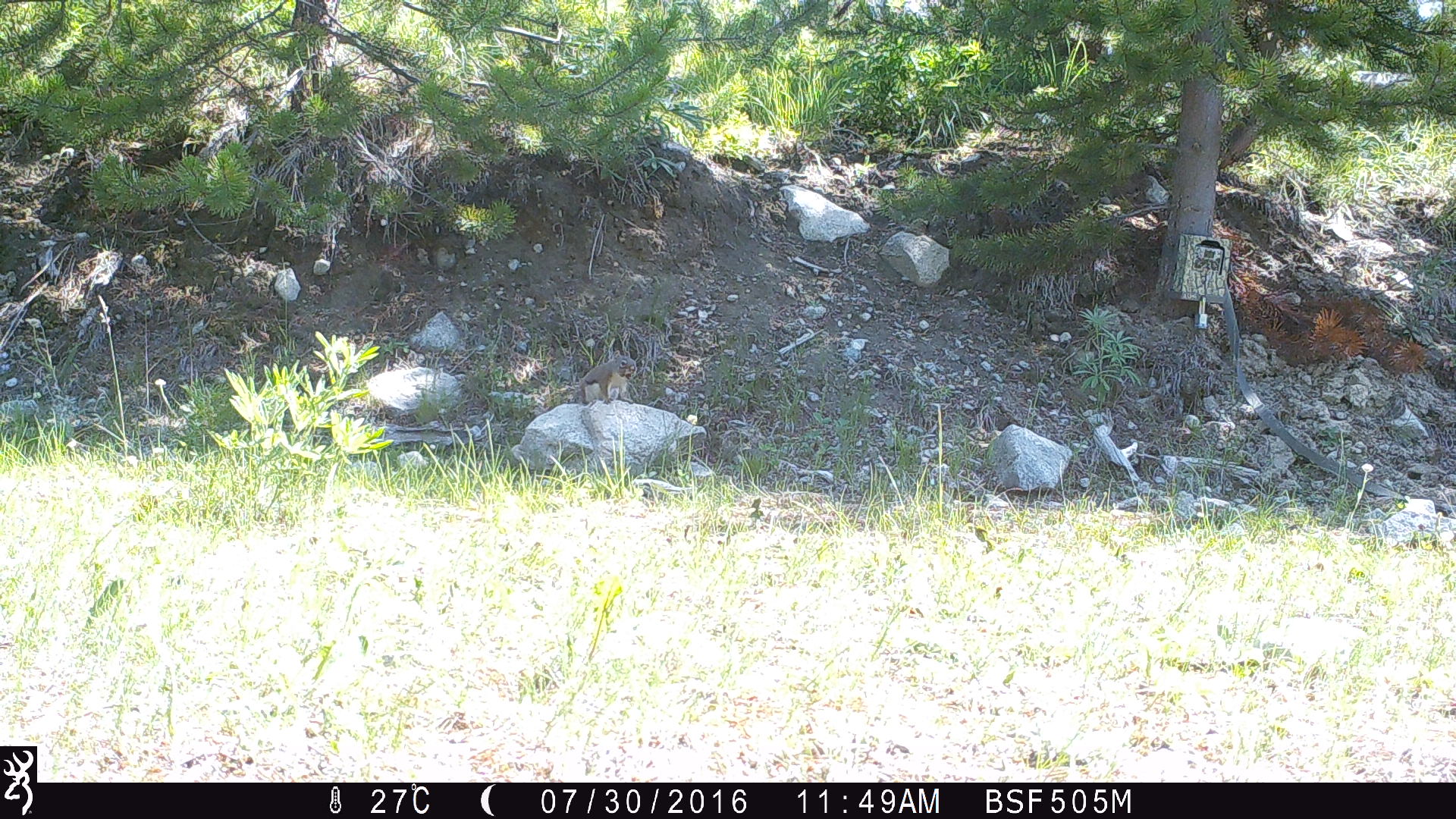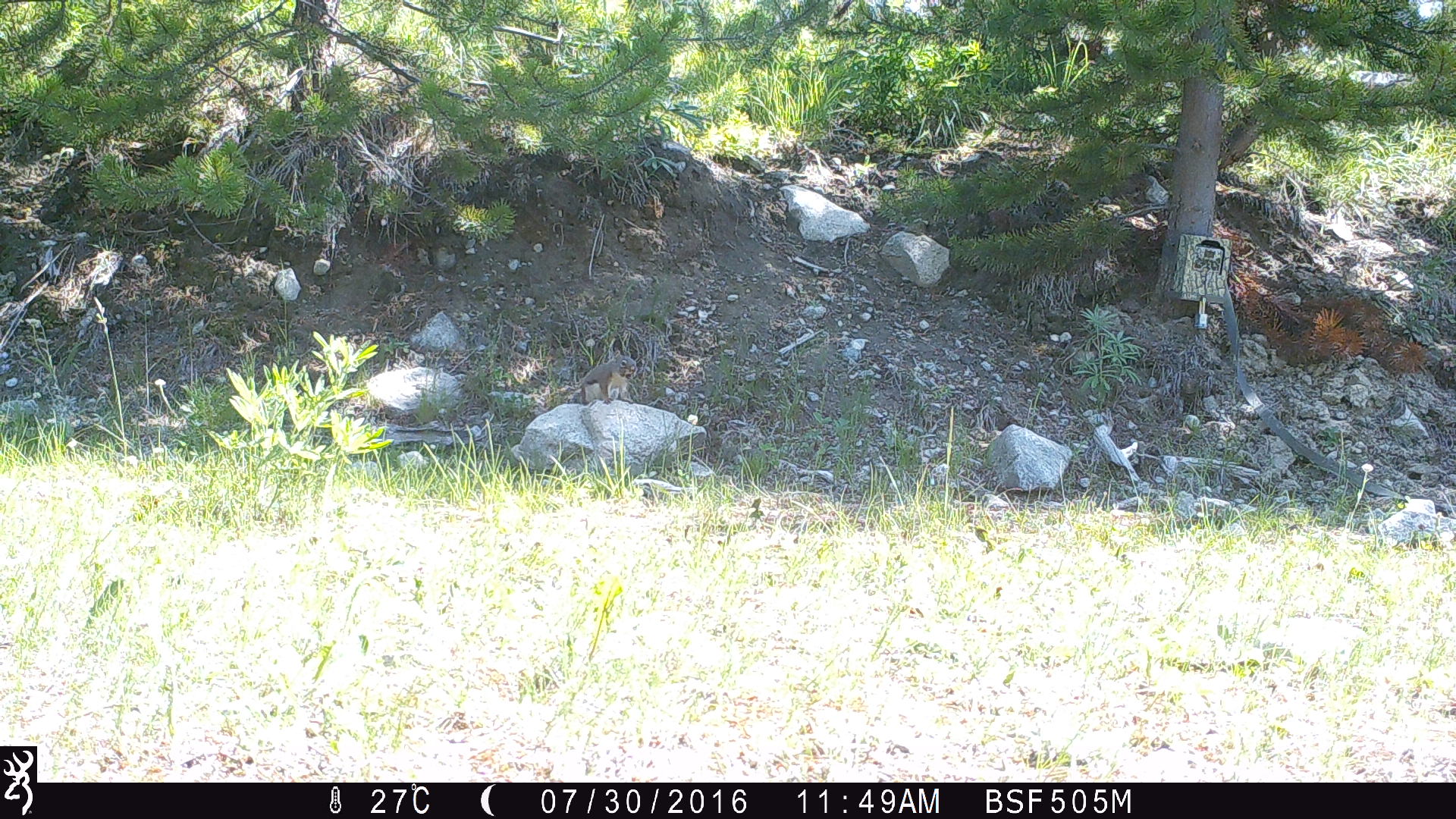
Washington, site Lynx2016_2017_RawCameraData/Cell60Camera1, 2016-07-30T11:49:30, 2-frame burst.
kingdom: Animalia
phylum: Chordata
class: Mammalia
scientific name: Mammalia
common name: small mammal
Small mammal (Mammalia). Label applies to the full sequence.